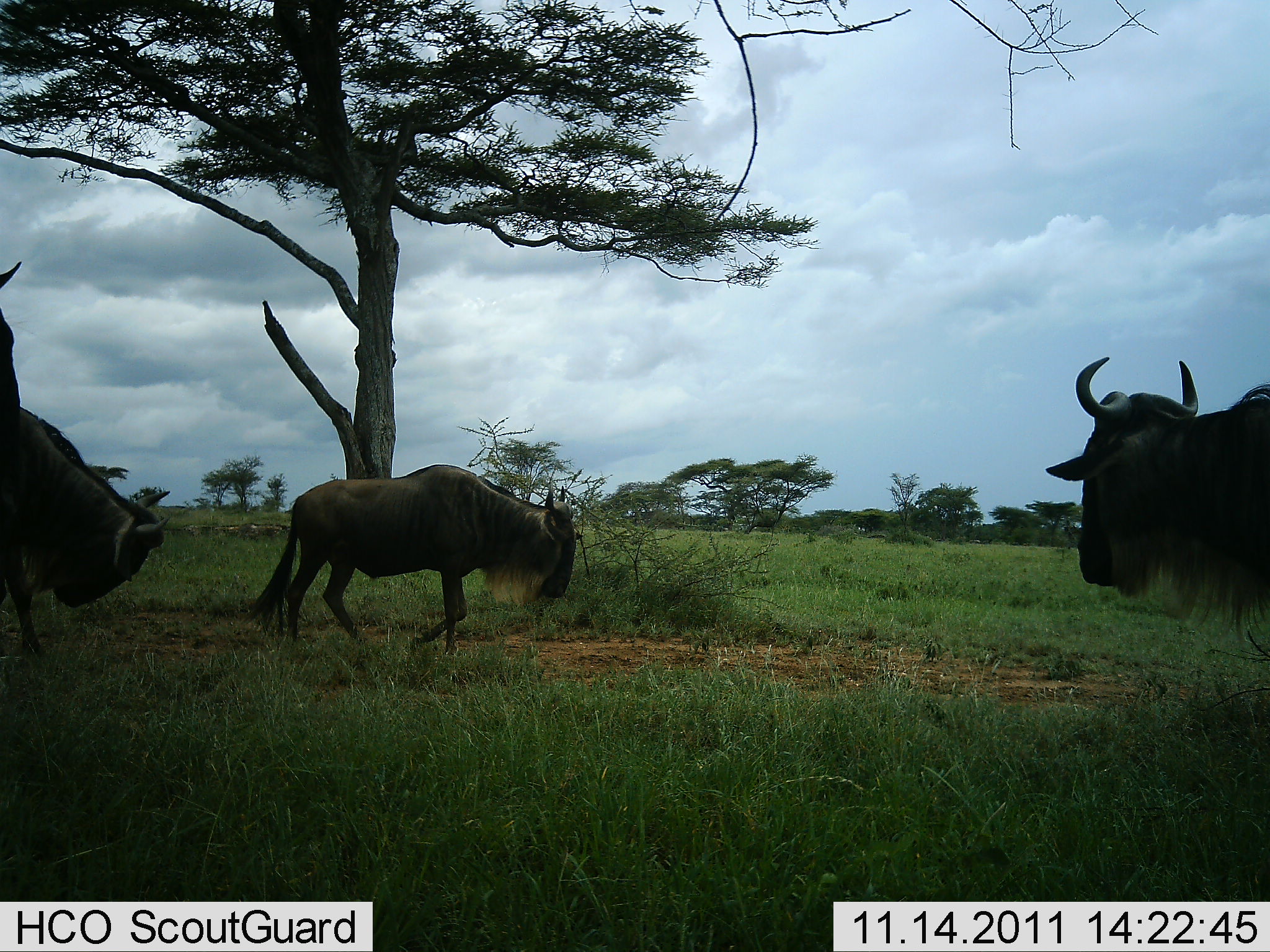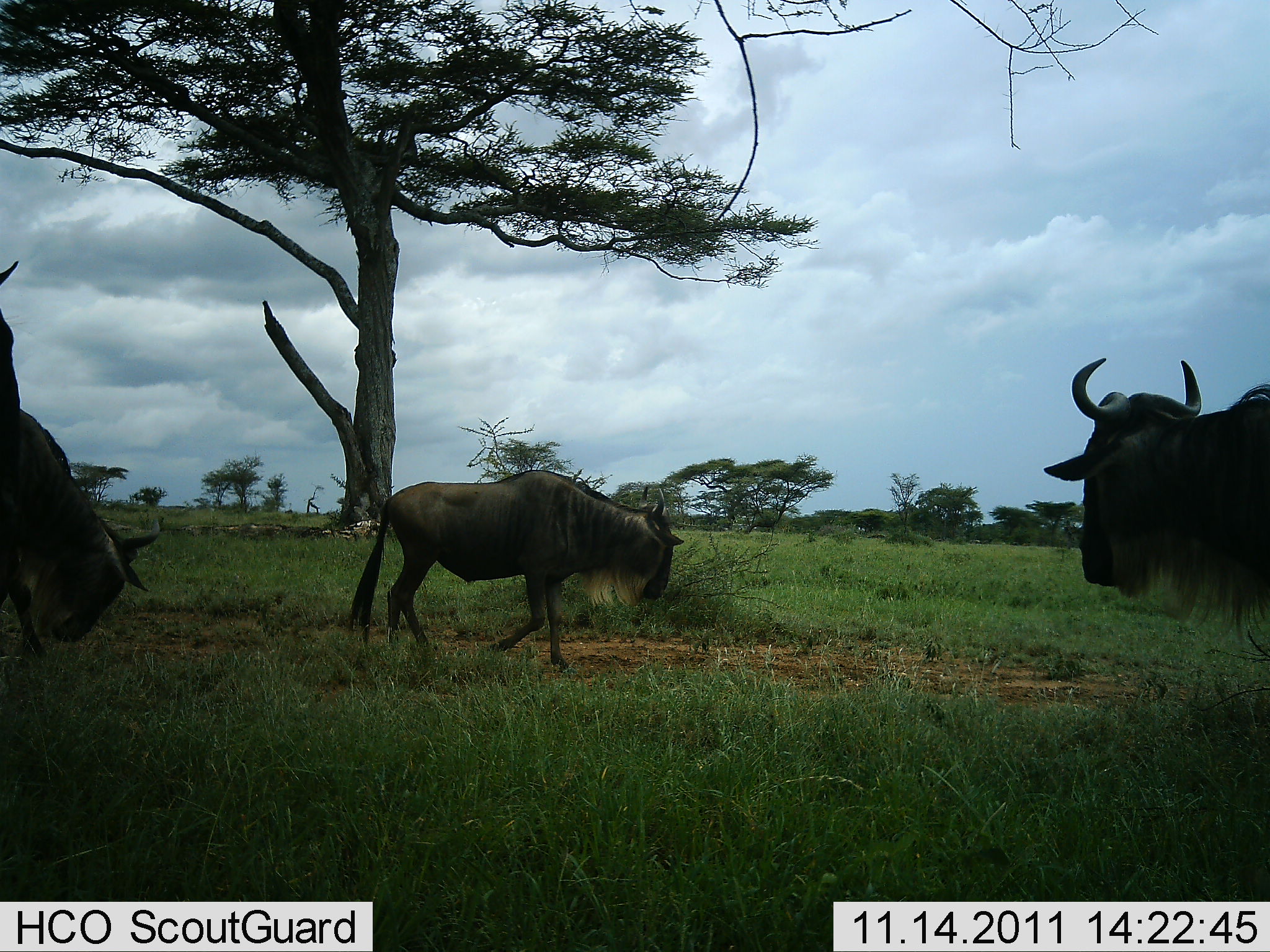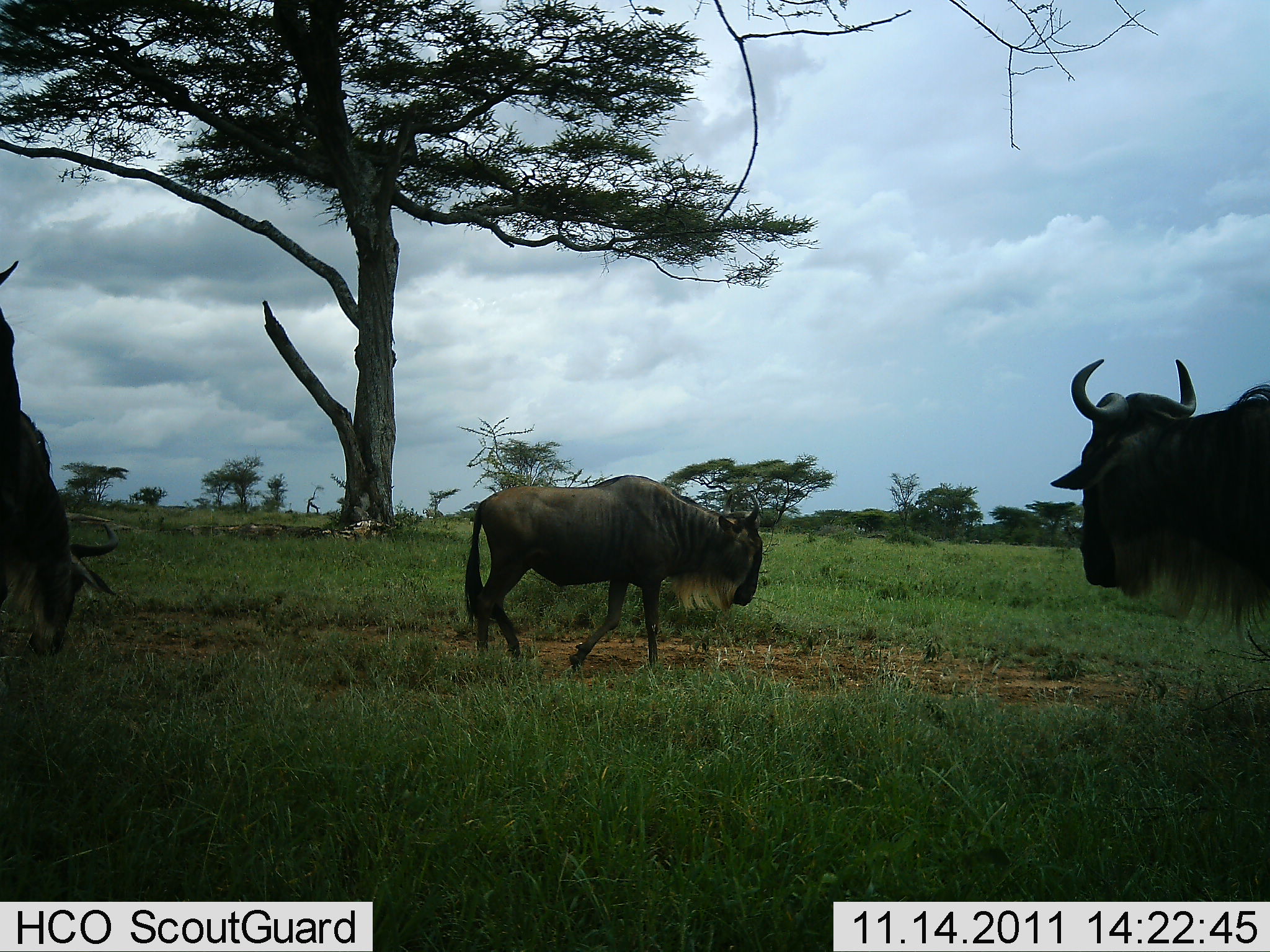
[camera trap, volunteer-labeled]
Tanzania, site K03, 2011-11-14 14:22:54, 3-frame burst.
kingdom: Animalia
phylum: Chordata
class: Mammalia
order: Artiodactyla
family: Bovidae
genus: Connochaetes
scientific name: Connochaetes taurinus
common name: blue wildebeest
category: wildebeest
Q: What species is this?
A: Wildebeest (blue wildebeest) (Connochaetes taurinus).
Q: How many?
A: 4.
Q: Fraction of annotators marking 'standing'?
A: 57%.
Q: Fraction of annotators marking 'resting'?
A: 0%.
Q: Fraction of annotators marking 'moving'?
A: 93%.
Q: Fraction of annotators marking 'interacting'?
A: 0%.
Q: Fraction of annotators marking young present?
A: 0%.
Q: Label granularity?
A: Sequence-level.